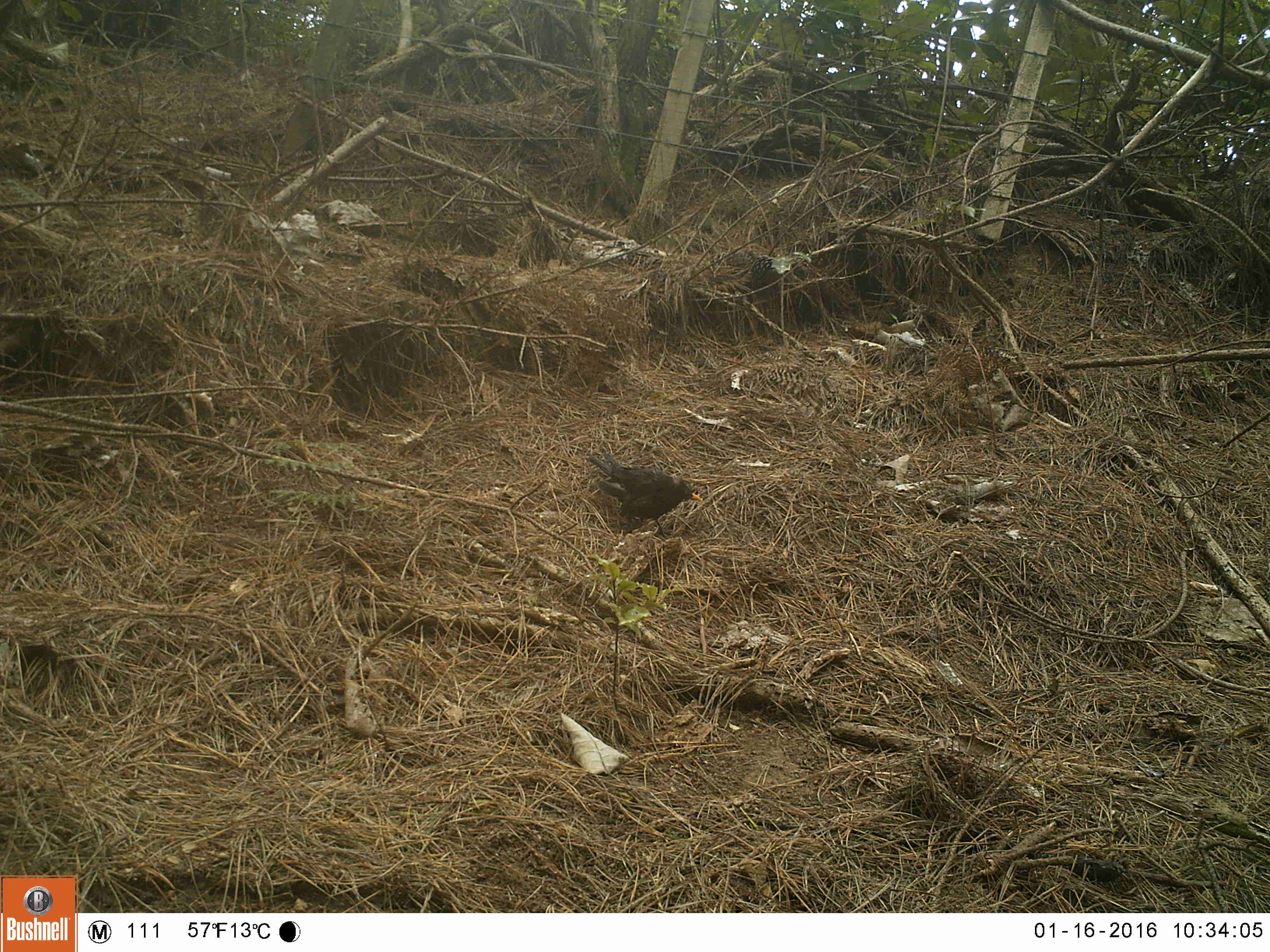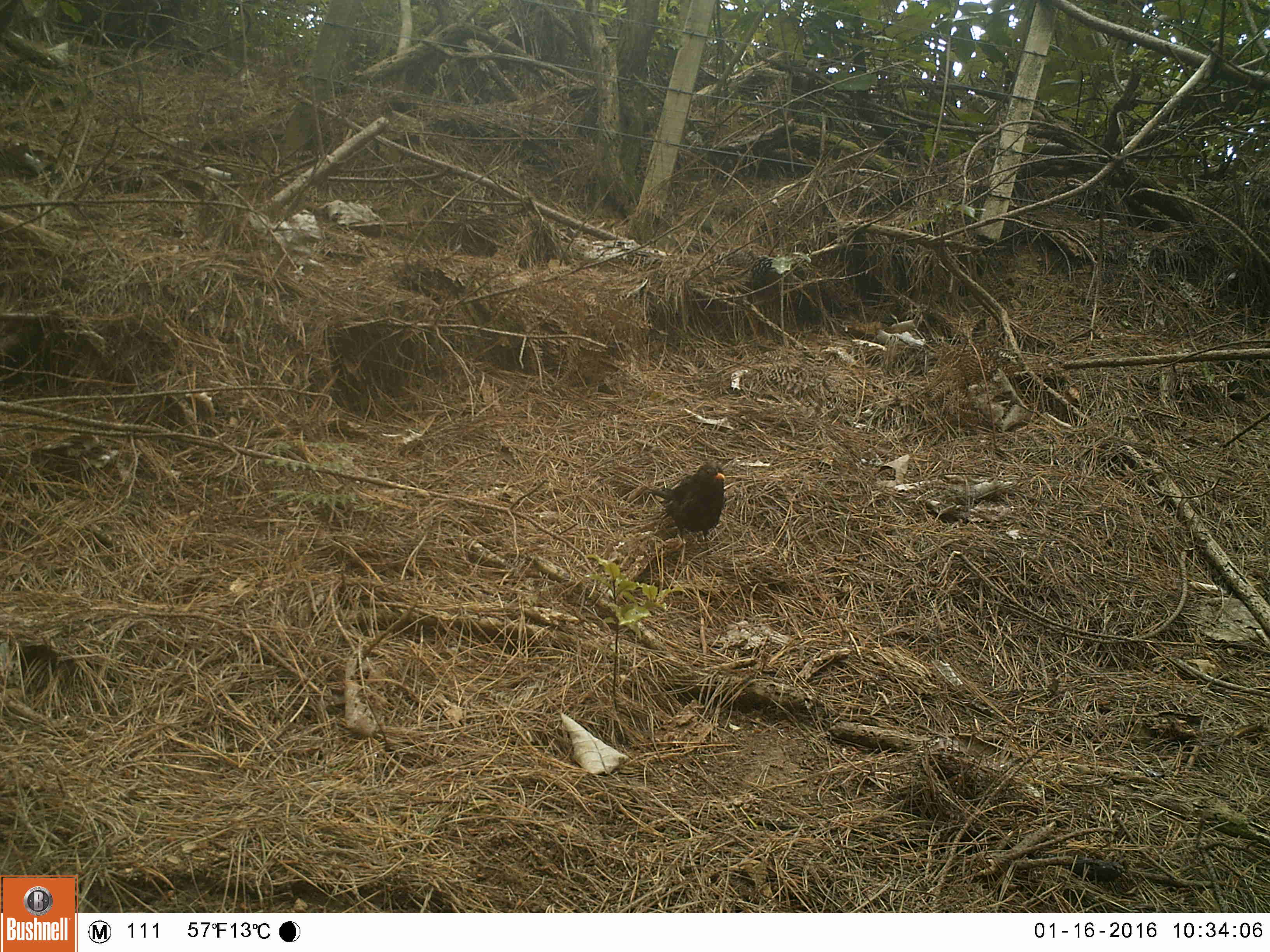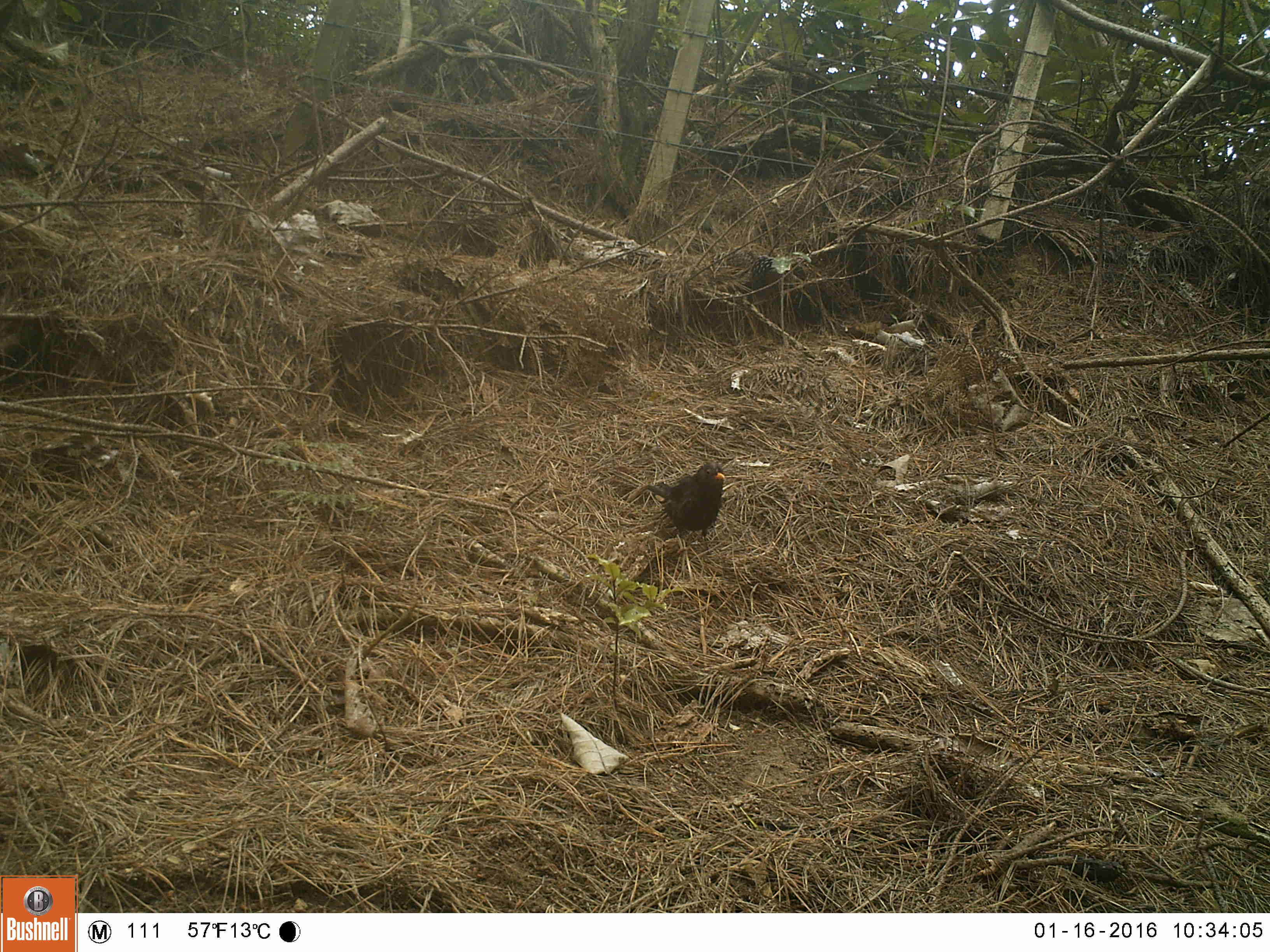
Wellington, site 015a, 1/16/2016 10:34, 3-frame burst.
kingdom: Animalia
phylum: Chordata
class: Aves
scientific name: Aves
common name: bird